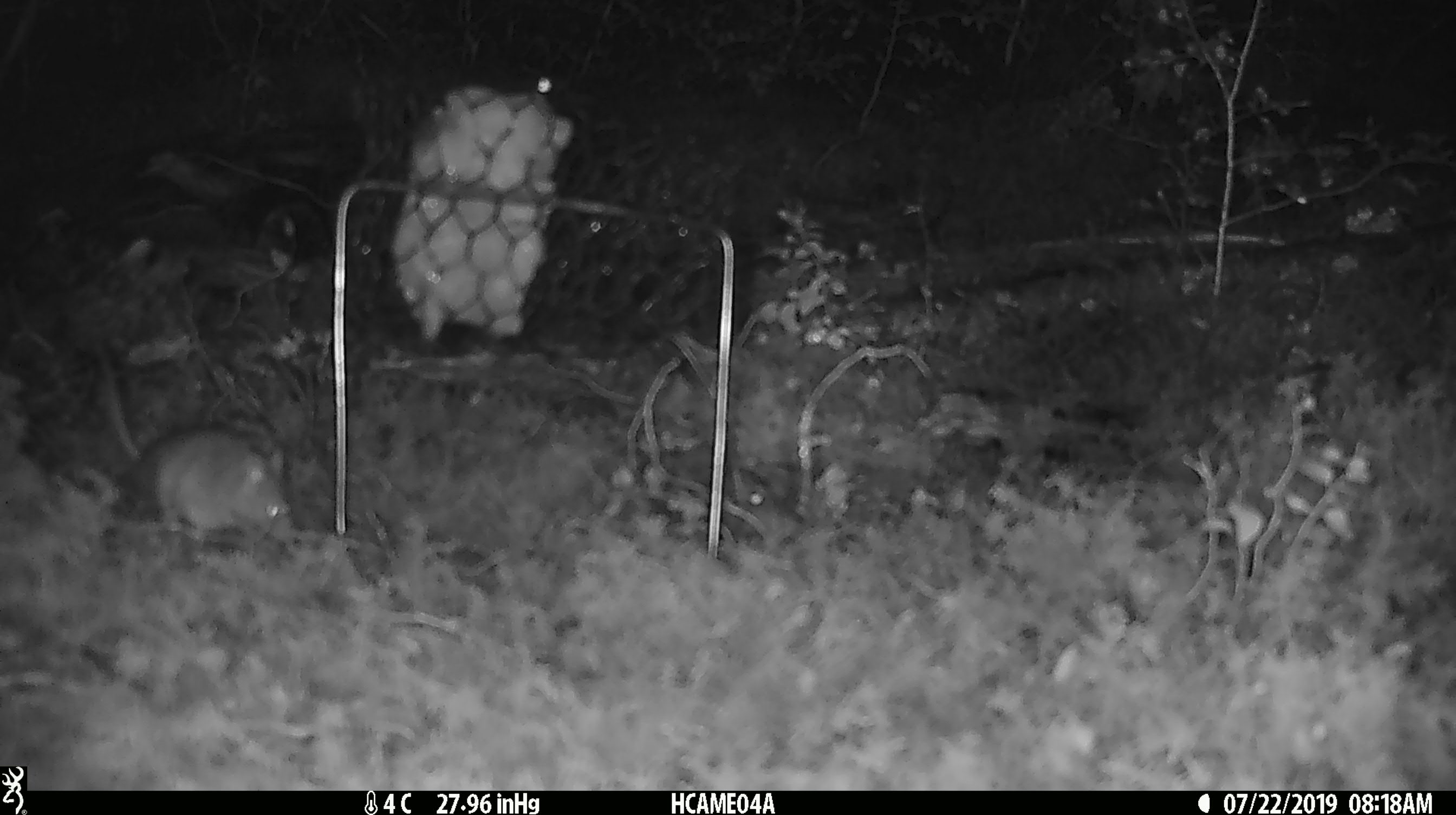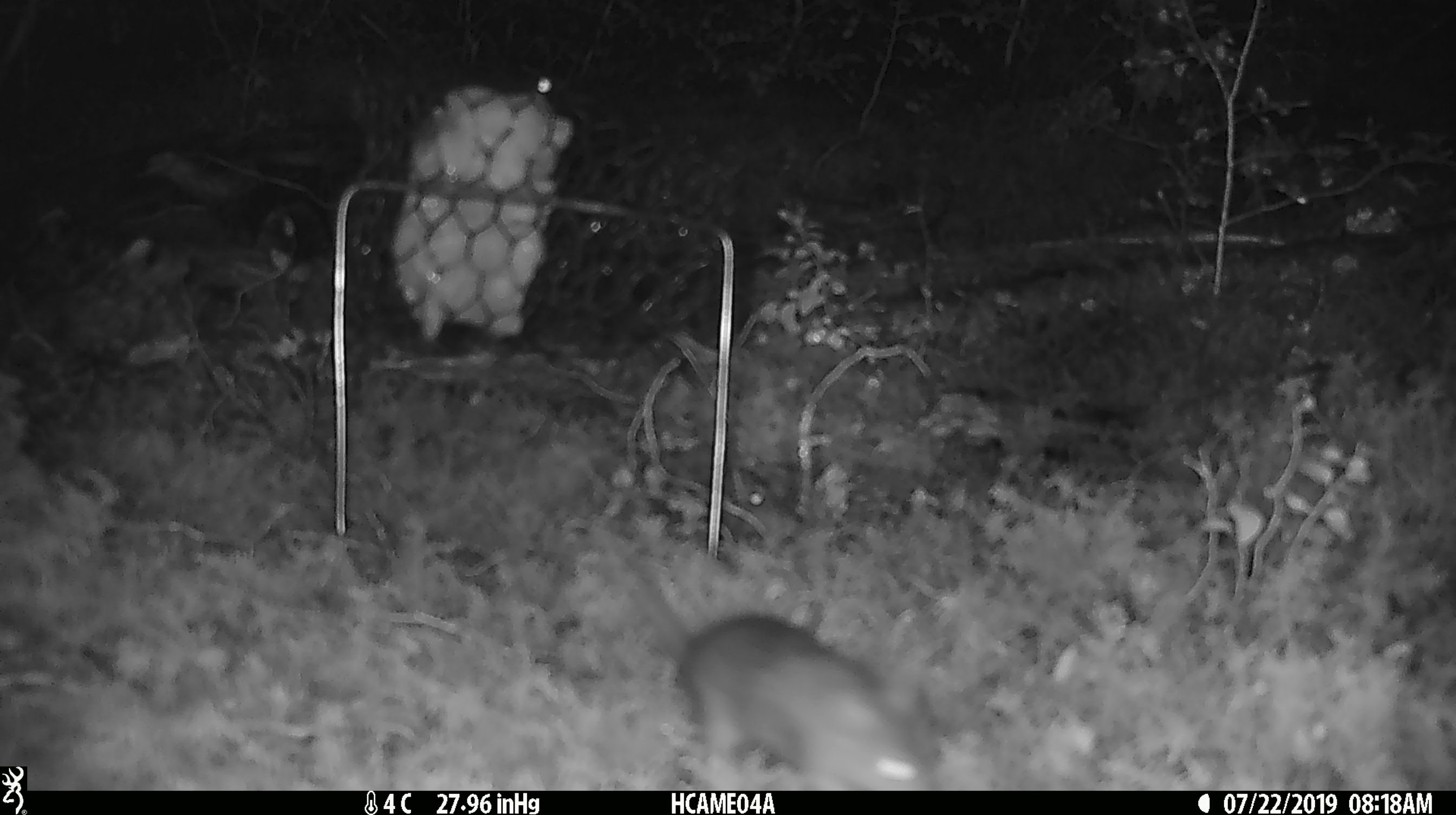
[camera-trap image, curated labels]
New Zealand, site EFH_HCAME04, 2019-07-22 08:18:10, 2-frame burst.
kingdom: Animalia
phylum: Chordata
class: Mammalia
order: Rodentia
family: Muridae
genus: Mus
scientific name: Mus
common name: mouse